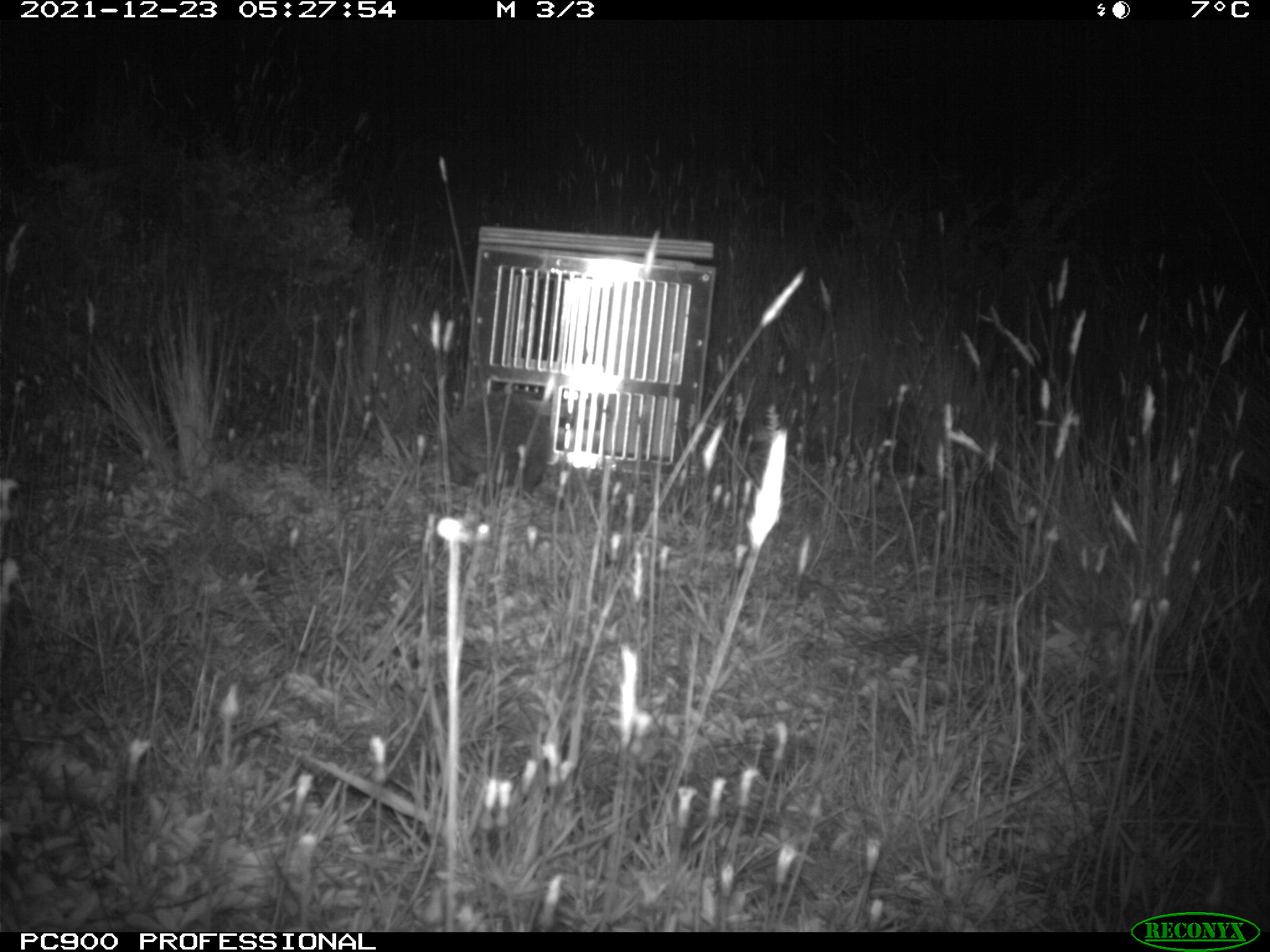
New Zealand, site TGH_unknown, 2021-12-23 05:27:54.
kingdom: Animalia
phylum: Chordata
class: Mammalia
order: Eulipotyphla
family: Erinaceidae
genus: Erinaceus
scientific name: Erinaceus europaeus europaeus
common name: european hedgehog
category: hedgehog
Hedgehog (european hedgehog) (Erinaceus europaeus europaeus).